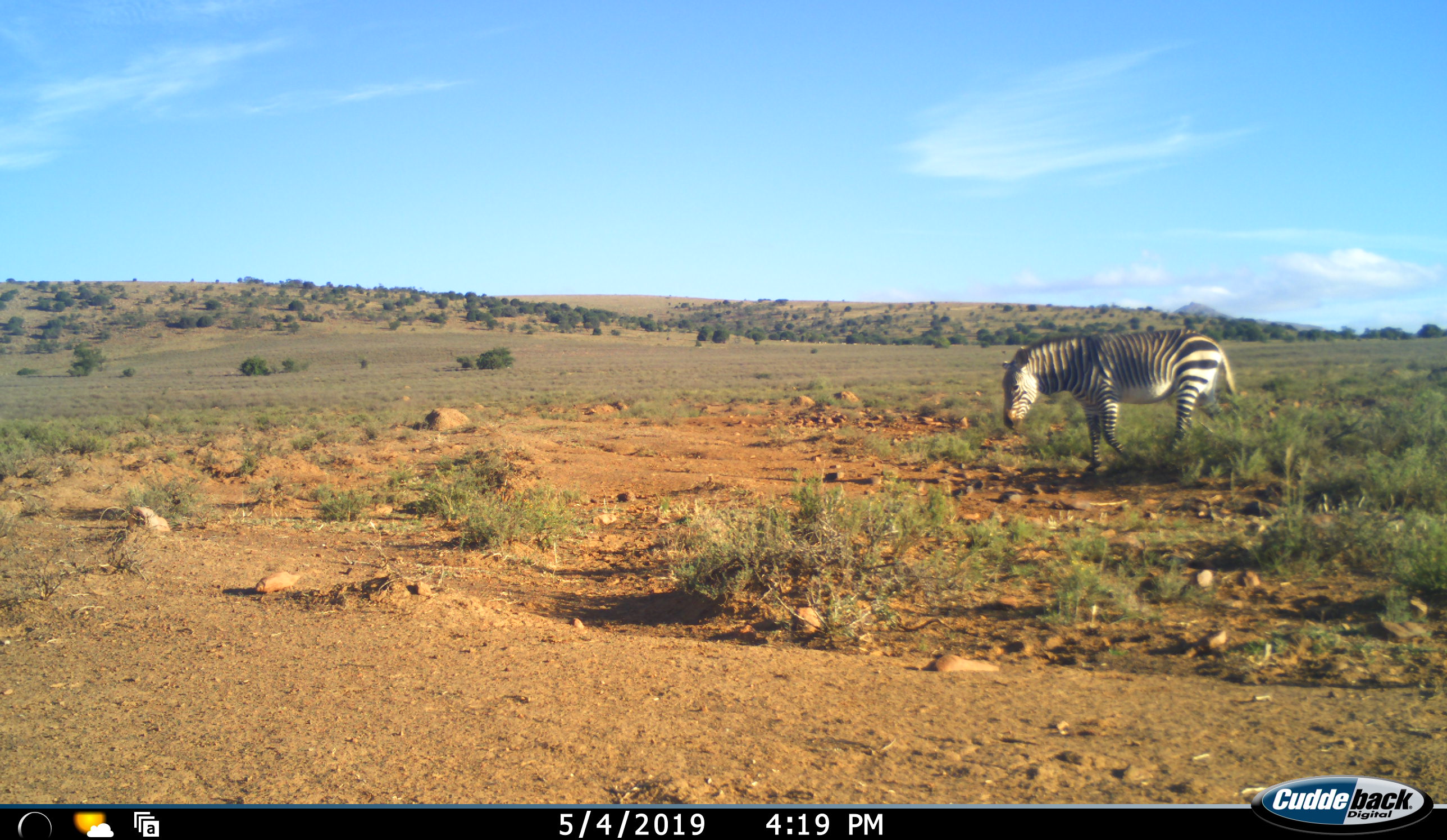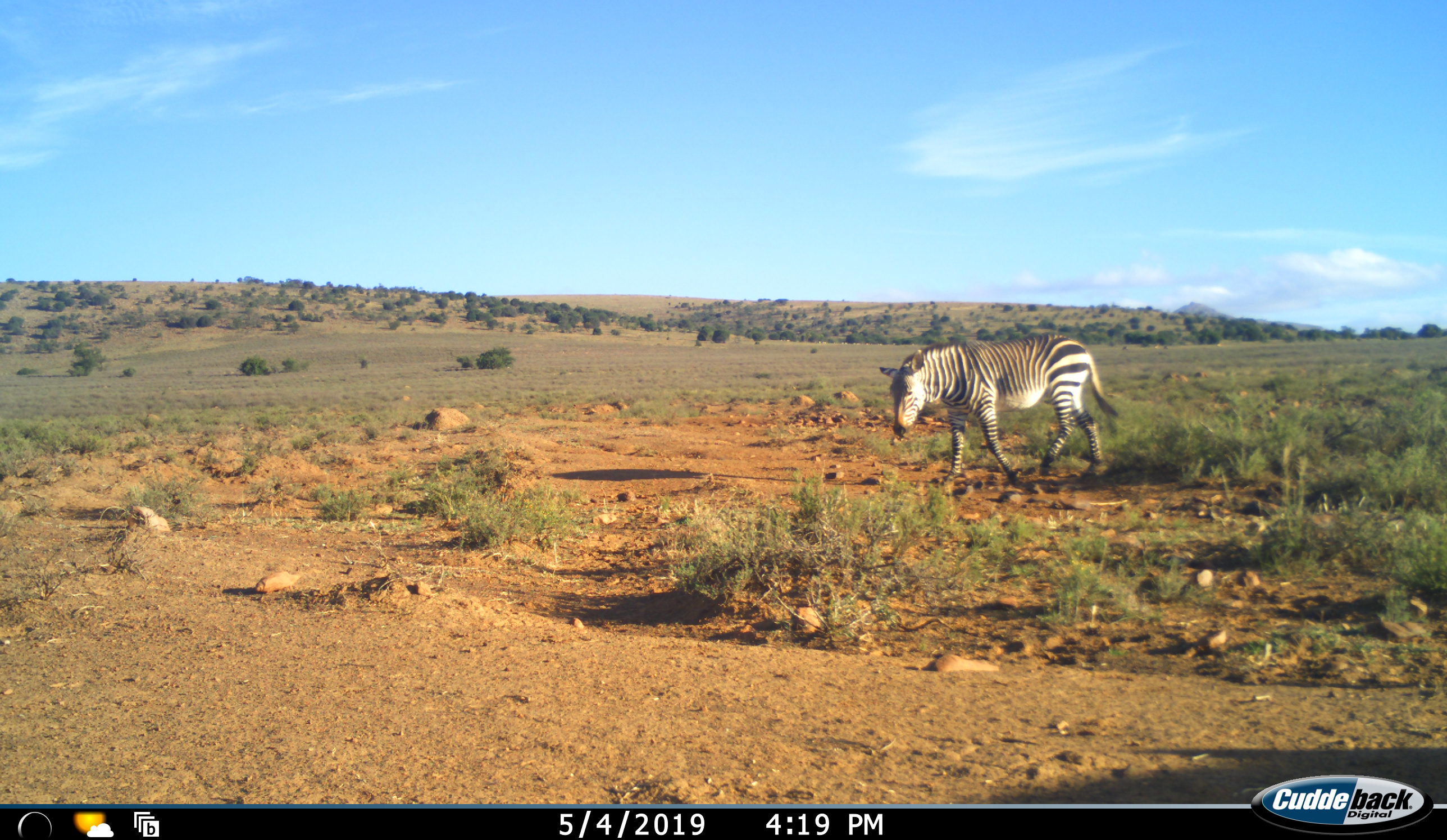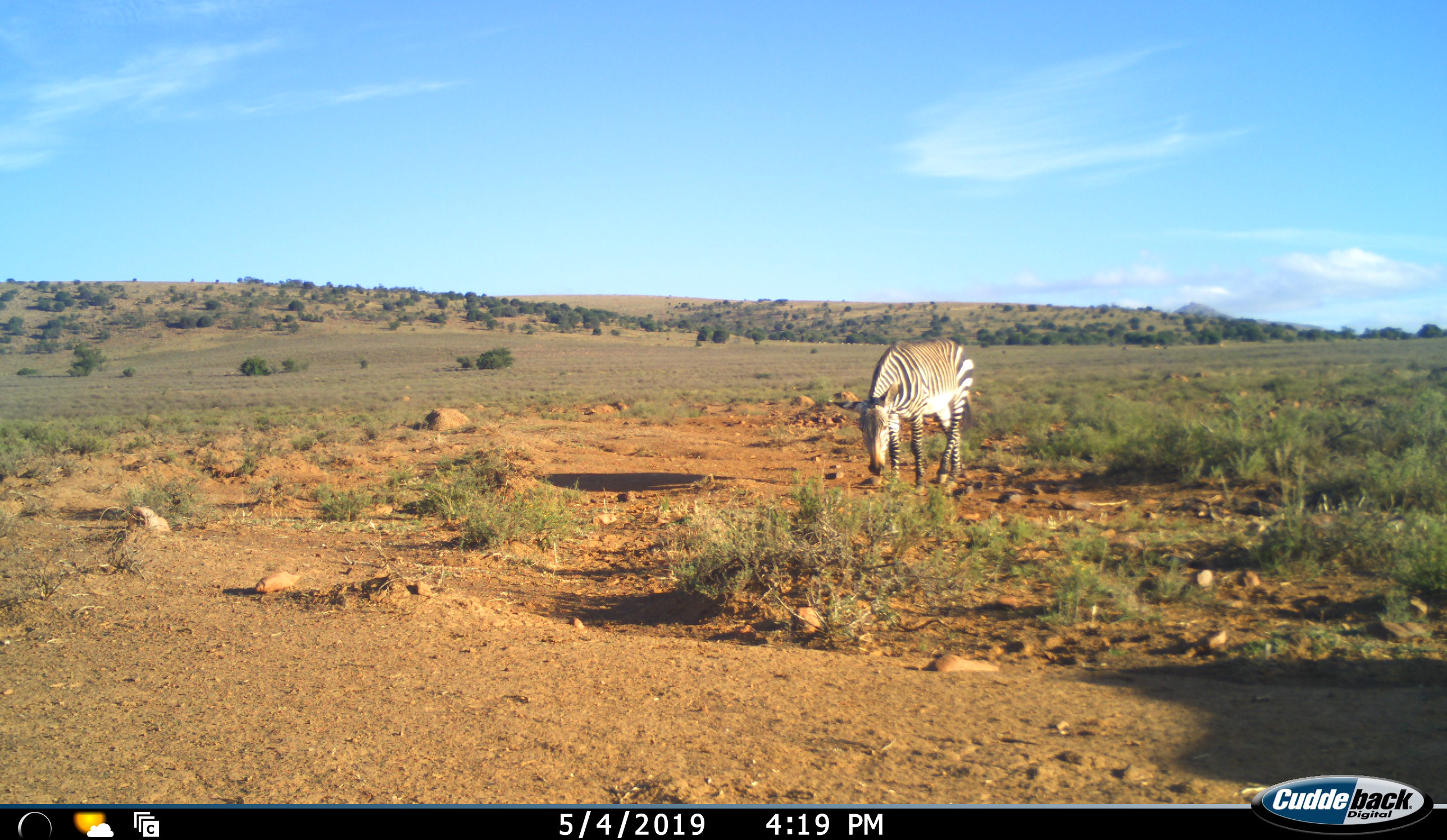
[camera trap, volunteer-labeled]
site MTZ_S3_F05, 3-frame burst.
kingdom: Animalia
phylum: Chordata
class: Mammalia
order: Perissodactyla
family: Equidae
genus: Equus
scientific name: Equus zebra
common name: mountain zebra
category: zebramountain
Zebramountain (mountain zebra) (Equus zebra), count 1. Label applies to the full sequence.